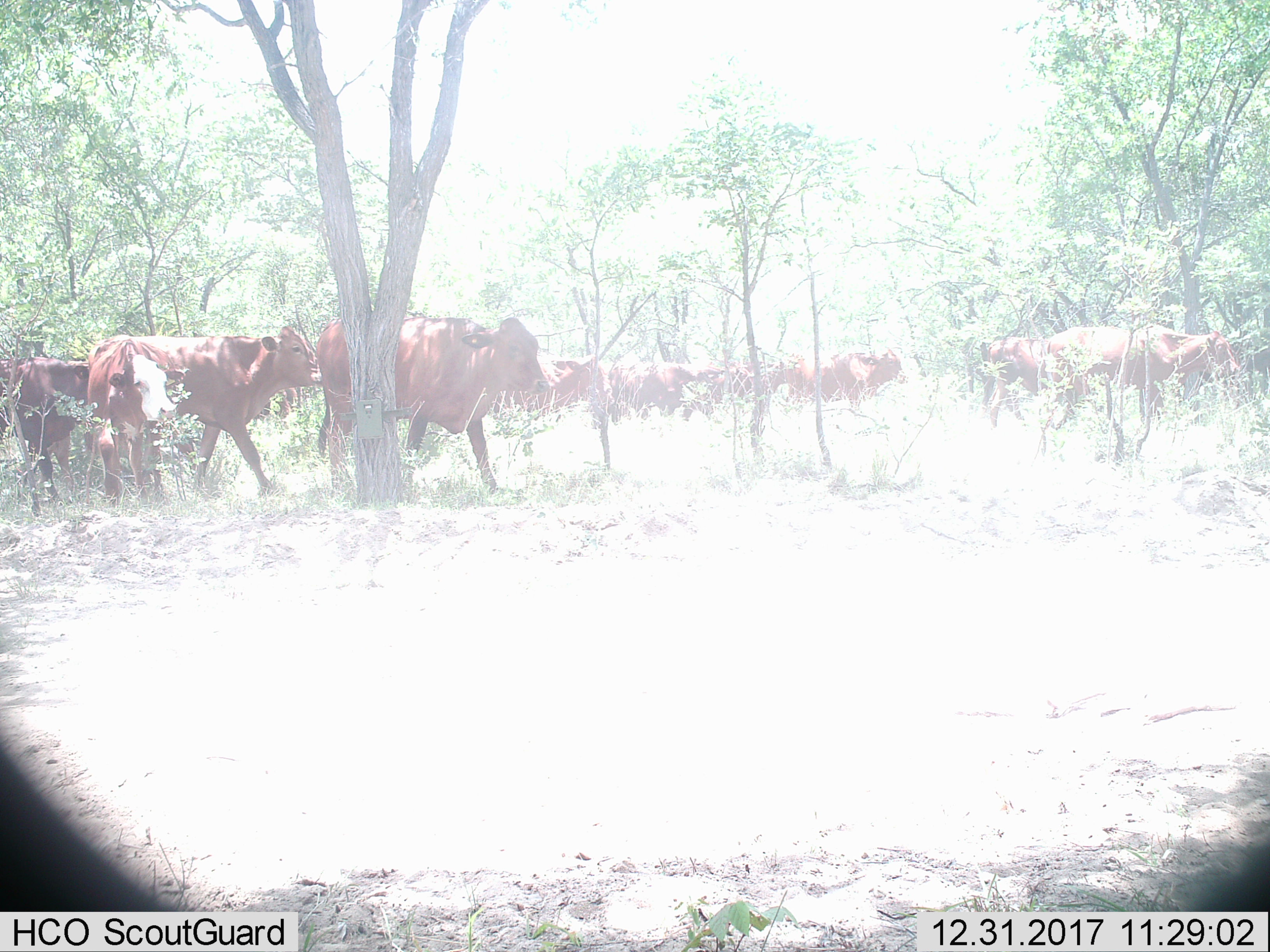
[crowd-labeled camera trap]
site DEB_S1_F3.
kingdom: Animalia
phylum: Chordata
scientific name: Vertebrata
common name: domestic animal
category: domesticanimal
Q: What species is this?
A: Domesticanimal (domestic animal) (Vertebrata).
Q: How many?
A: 11-50.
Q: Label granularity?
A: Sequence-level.